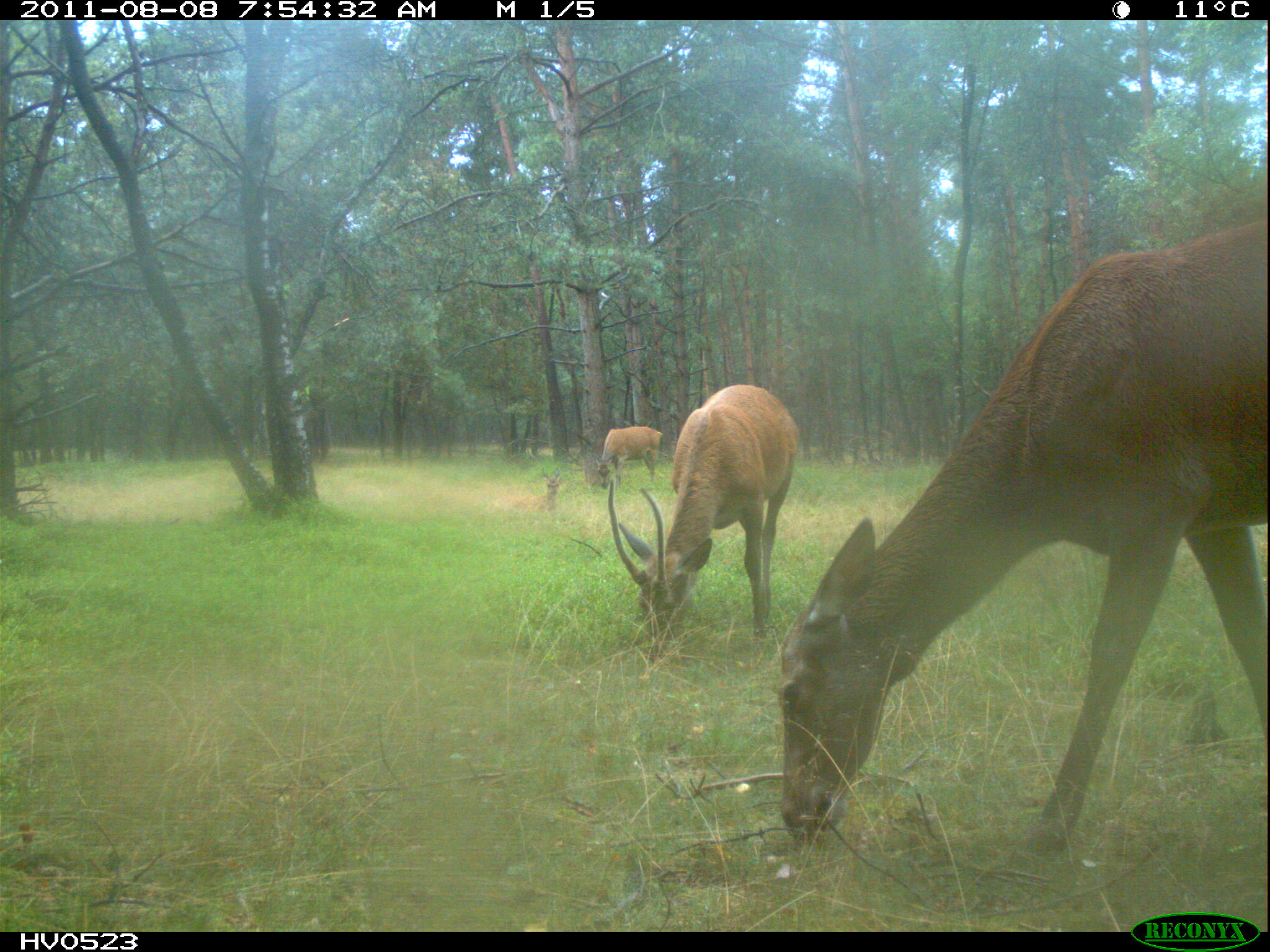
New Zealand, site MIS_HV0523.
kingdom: Animalia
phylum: Chordata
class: Mammalia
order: Artiodactyla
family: Cervidae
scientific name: Cervidae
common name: deer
Deer (Cervidae).